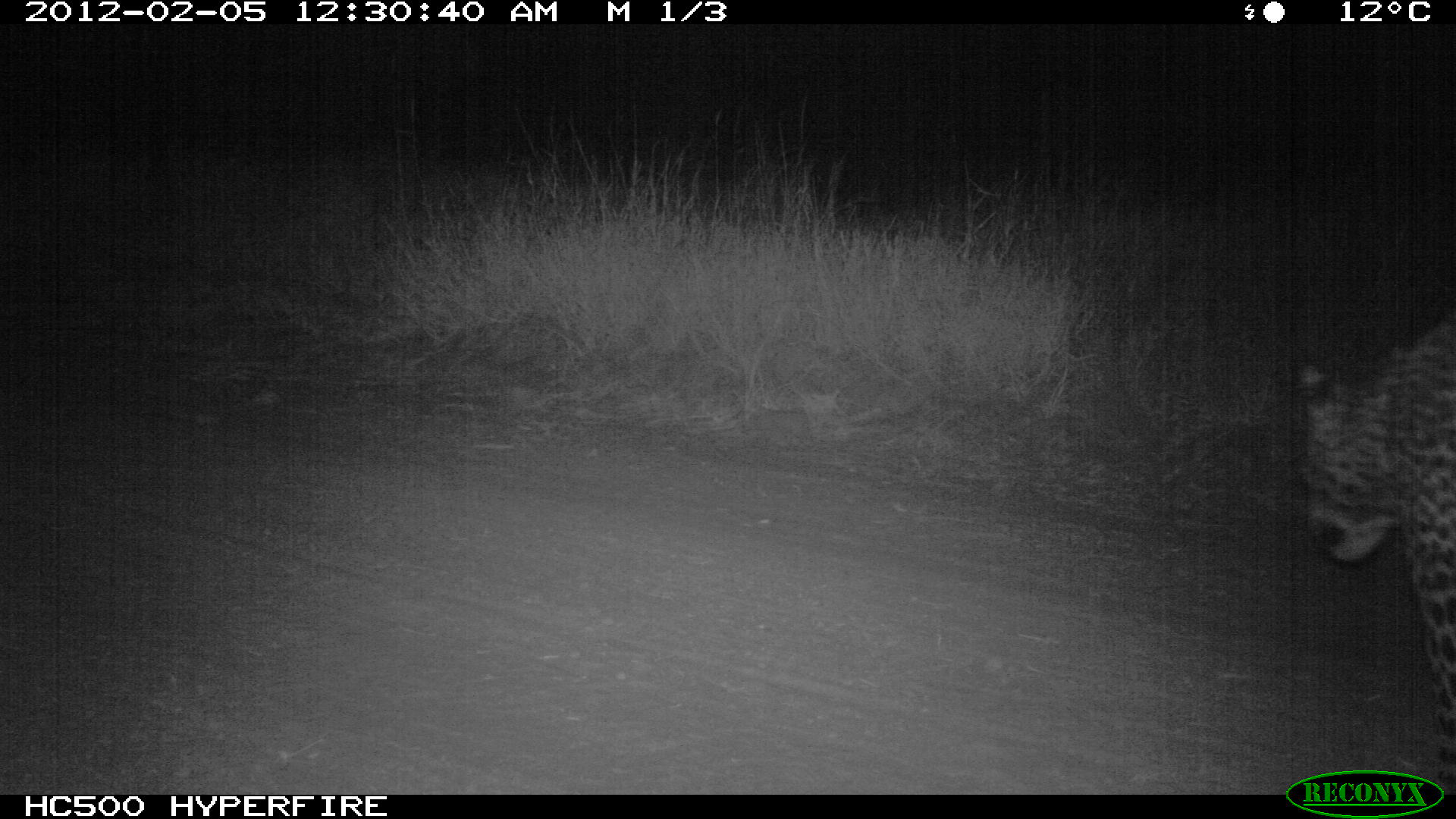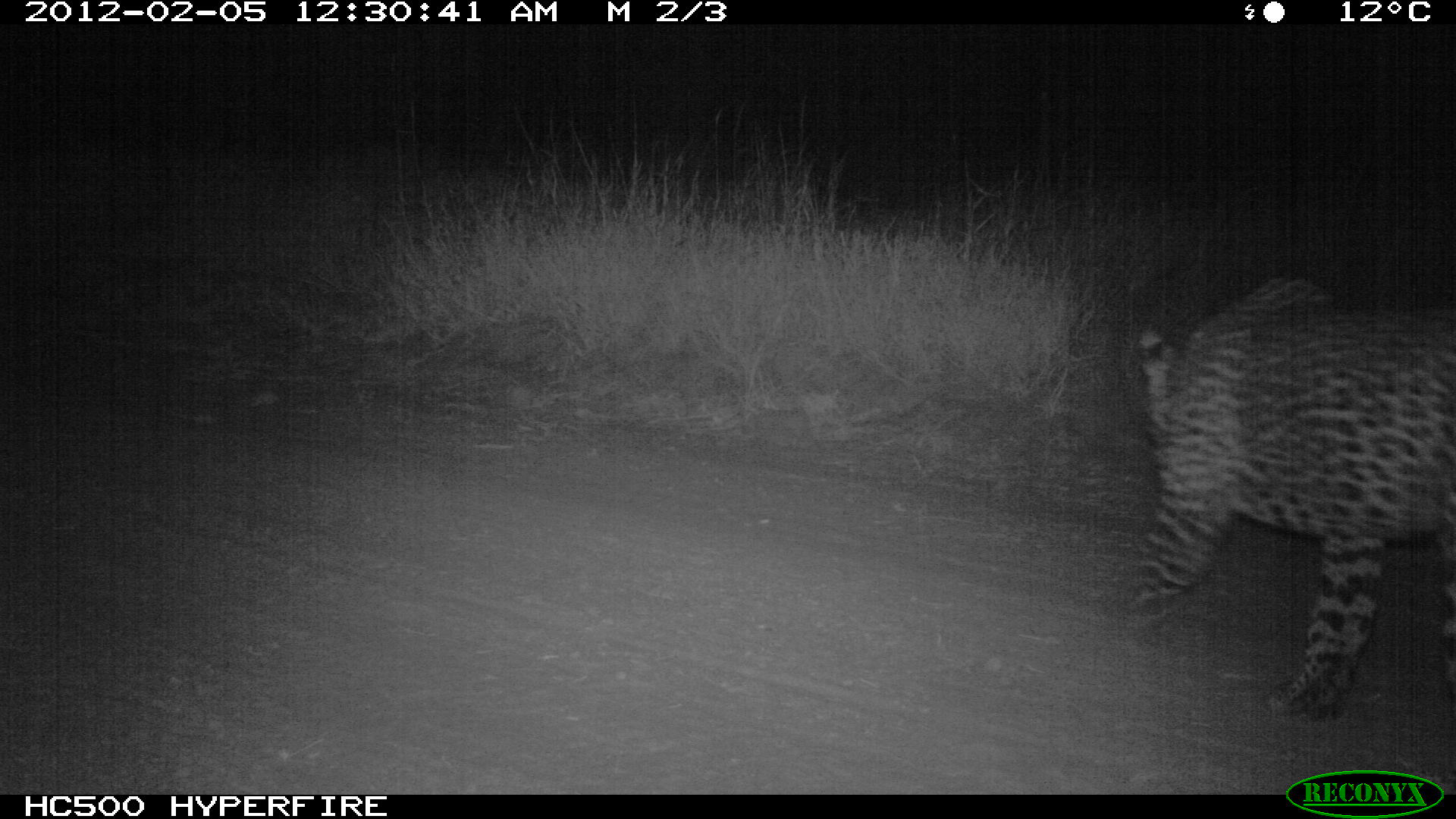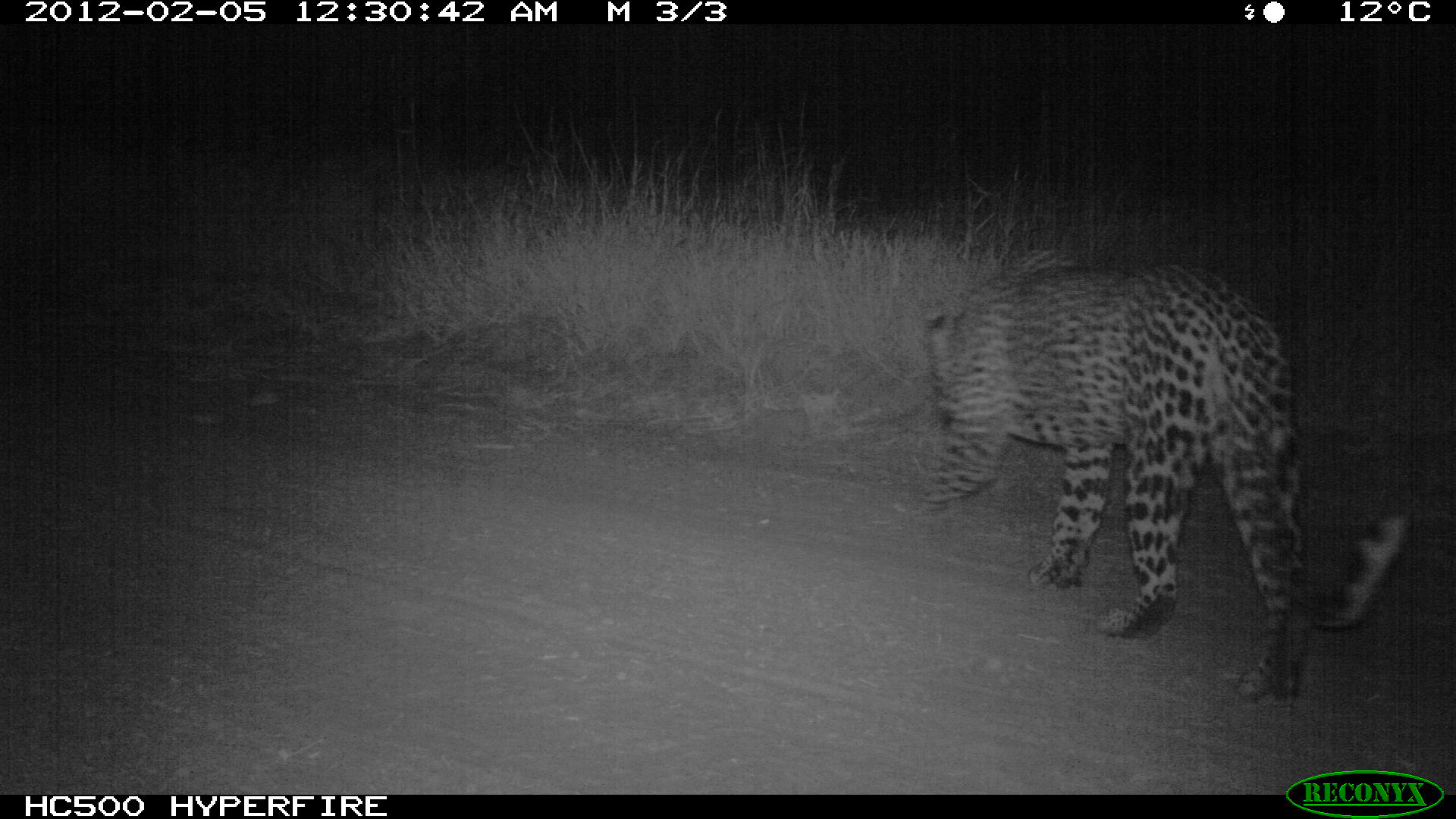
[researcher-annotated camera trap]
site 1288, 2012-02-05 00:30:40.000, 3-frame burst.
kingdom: Animalia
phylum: Chordata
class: Mammalia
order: Carnivora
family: Felidae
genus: Panthera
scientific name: Panthera pardus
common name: leopard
Panthera pardus (leopard), count 1.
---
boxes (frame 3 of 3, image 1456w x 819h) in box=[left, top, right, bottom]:
panthera pardus: box=[911, 248, 1307, 714]; box=[1315, 467, 1456, 630]